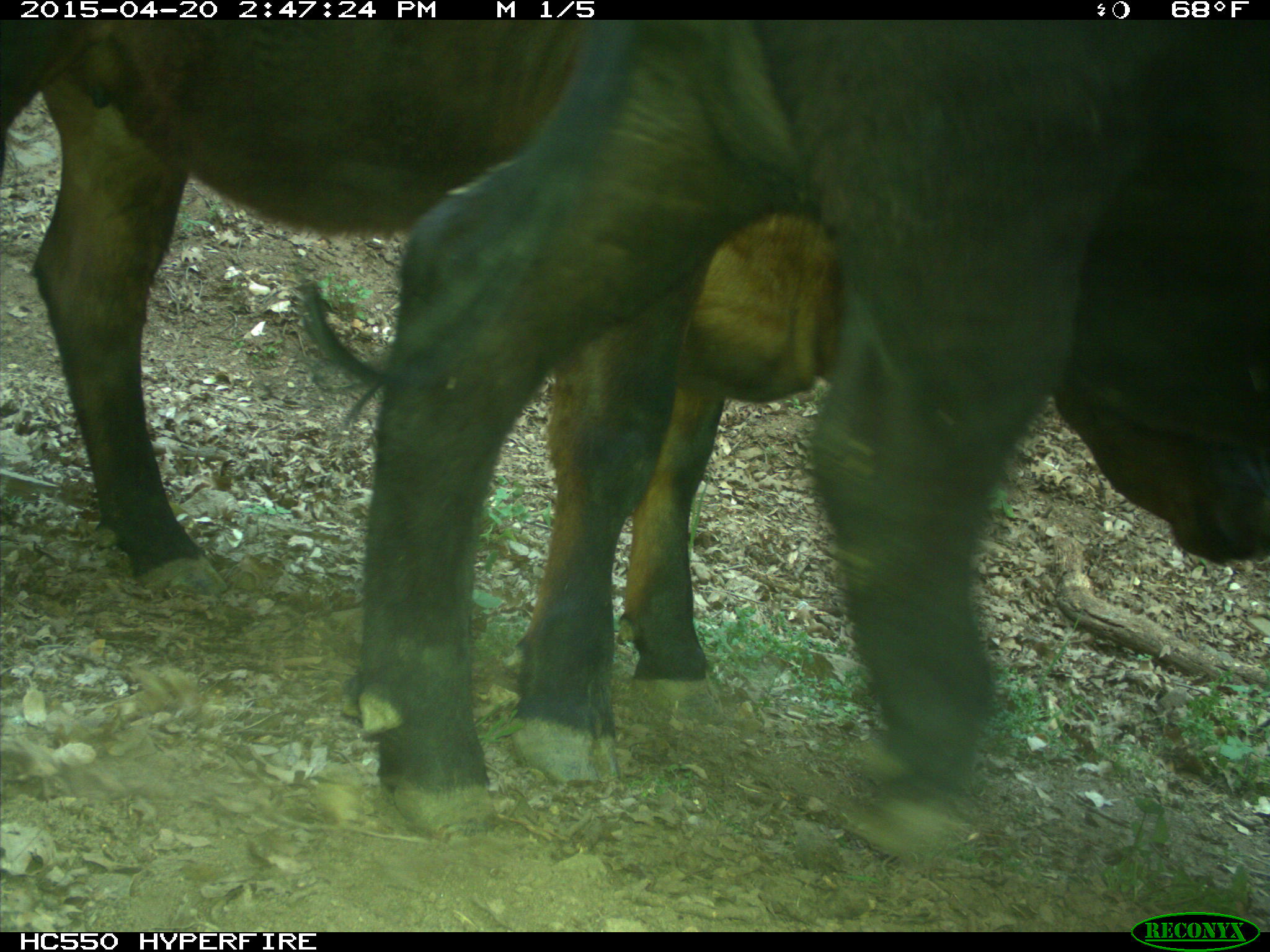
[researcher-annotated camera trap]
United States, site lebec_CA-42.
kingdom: Animalia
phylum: Chordata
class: Mammalia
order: Artiodactyla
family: Bovidae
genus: Bos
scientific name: Bos taurus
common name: domestic cow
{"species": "Bos taurus (domestic cow)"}